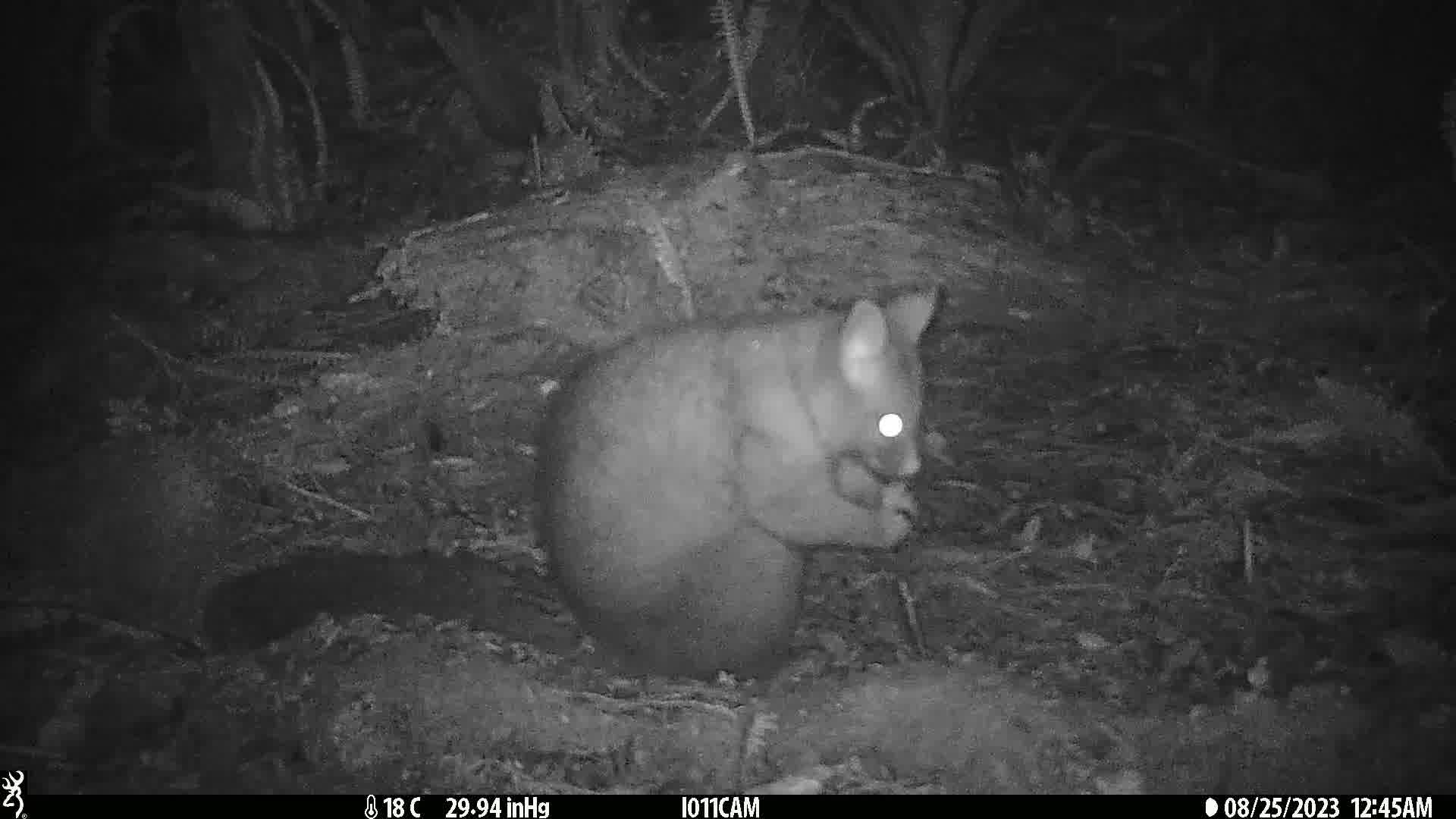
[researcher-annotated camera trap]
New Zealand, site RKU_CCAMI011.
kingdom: Animalia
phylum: Chordata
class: Mammalia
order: Diprotodontia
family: Phalangeridae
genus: Trichosurus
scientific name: Trichosurus vulpecula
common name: common brushtail possum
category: possum